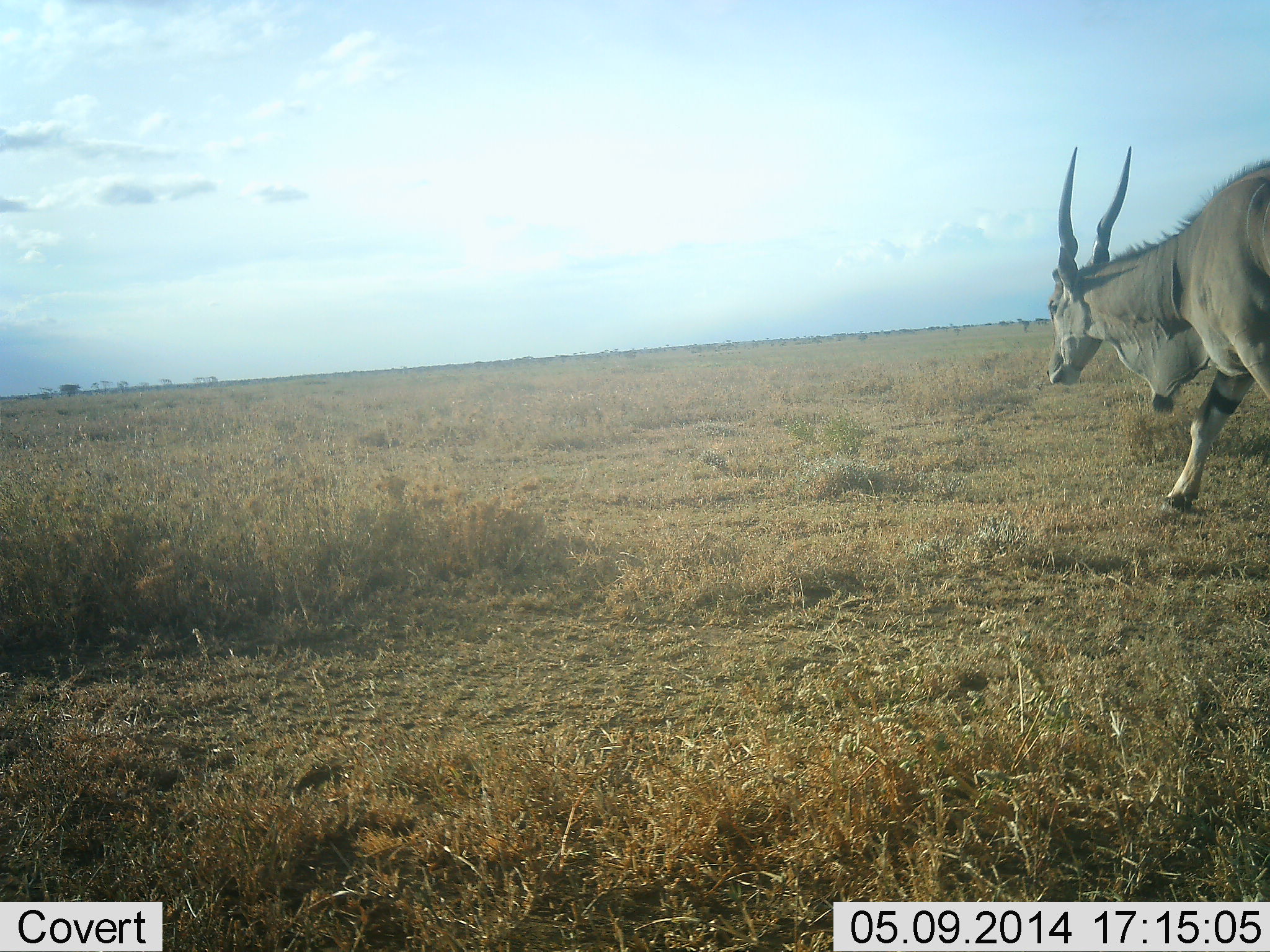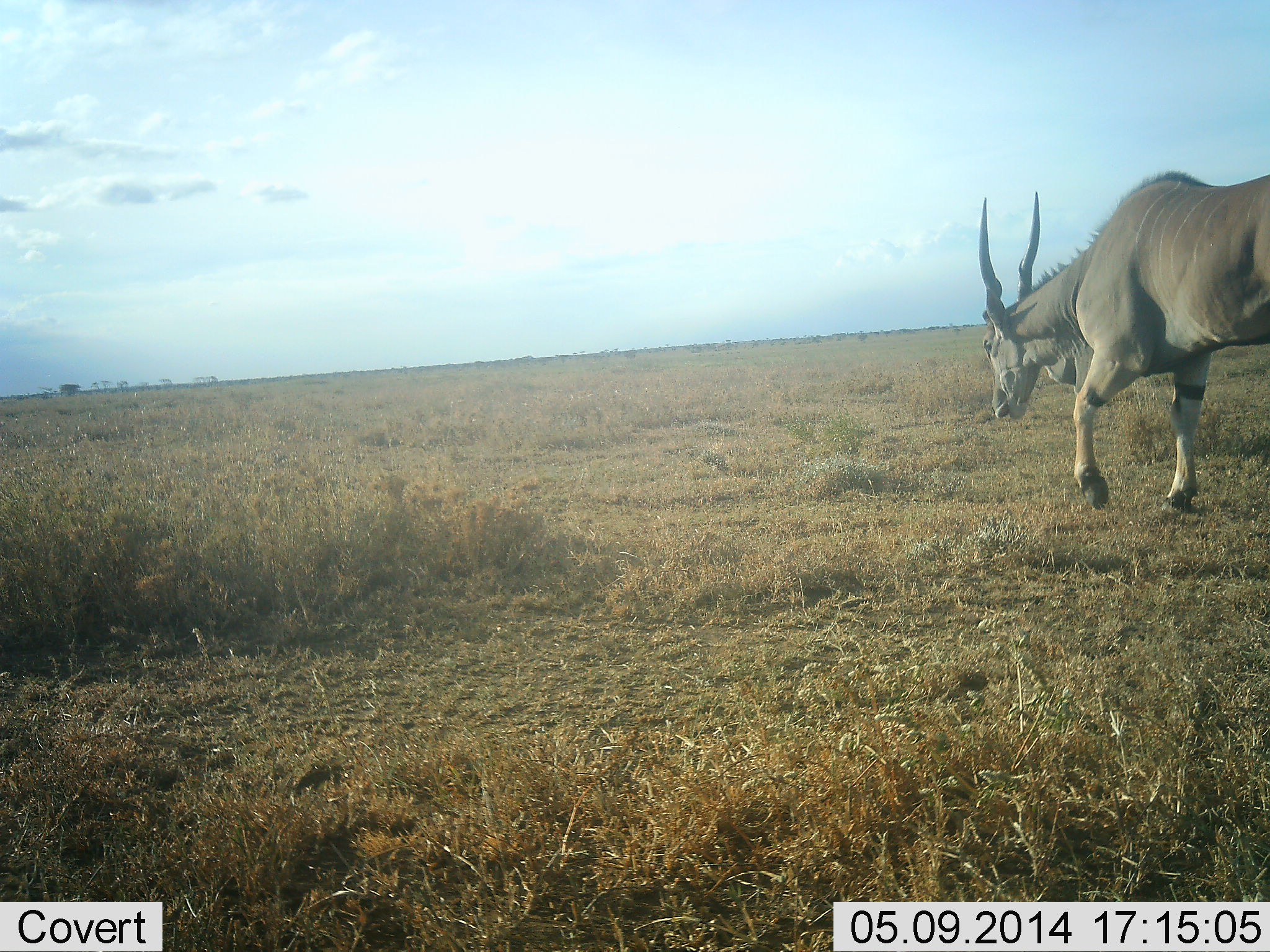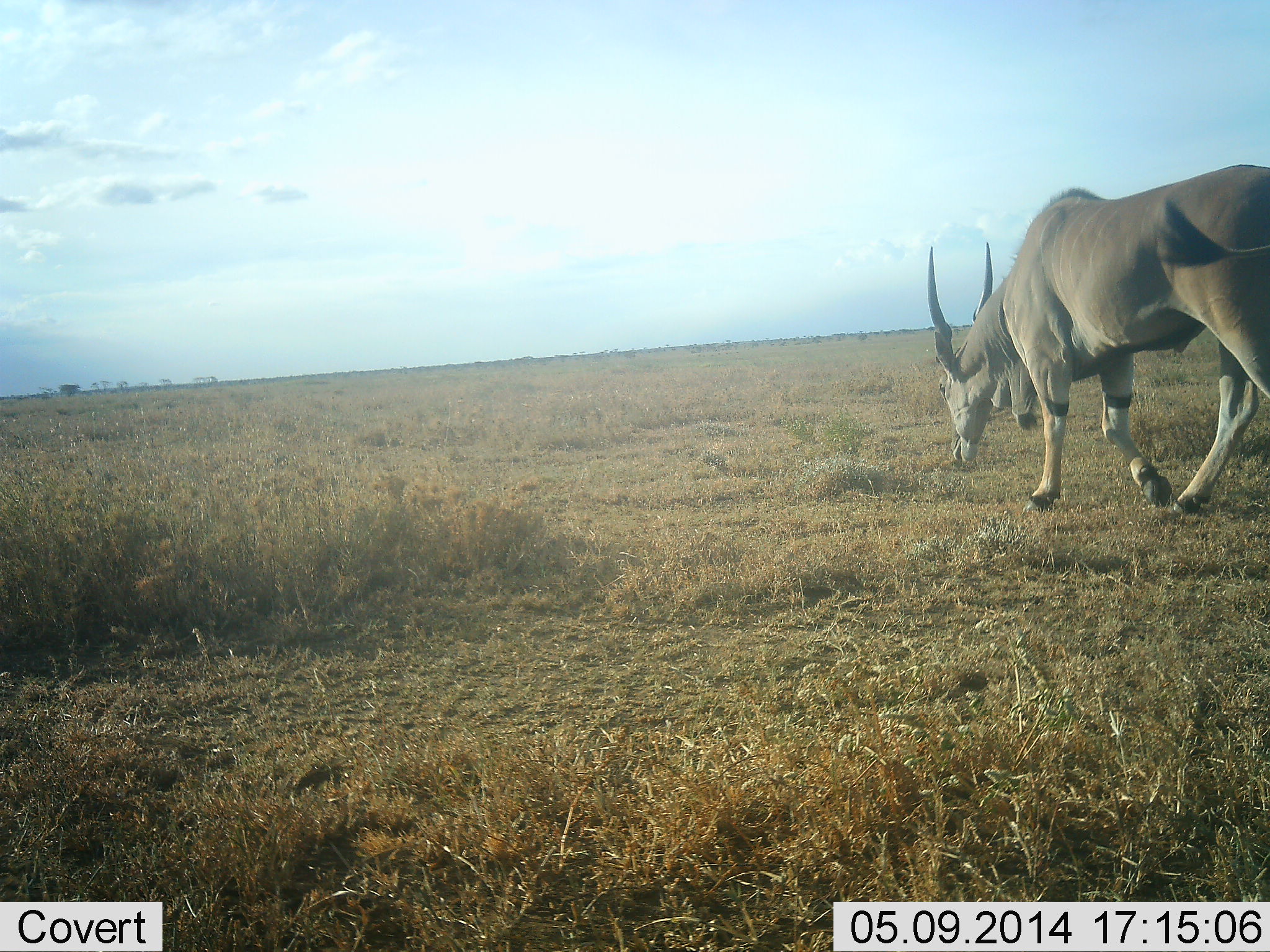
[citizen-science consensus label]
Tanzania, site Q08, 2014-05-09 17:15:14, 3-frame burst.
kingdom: Animalia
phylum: Chordata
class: Mammalia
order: Artiodactyla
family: Bovidae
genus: Tragelaphus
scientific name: Tragelaphus oryx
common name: eland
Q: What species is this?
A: Eland (Tragelaphus oryx).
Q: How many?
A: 1.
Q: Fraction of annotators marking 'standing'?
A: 0%.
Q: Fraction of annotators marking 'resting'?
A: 0%.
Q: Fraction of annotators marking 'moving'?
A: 100%.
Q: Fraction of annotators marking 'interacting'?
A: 0%.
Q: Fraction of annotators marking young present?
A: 0%.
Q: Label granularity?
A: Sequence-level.